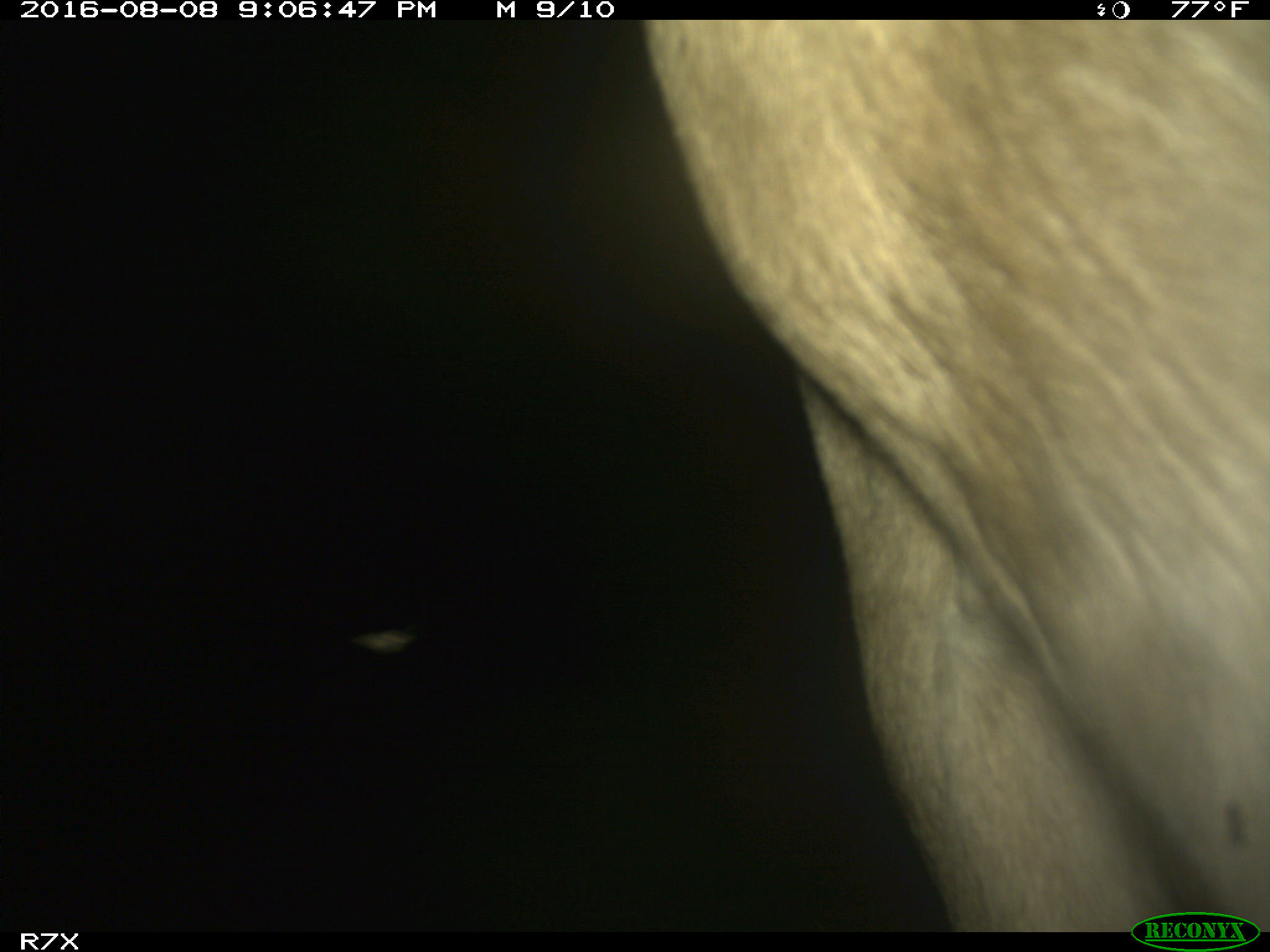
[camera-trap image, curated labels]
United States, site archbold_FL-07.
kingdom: Animalia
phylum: Chordata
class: Mammalia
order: Artiodactyla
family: Bovidae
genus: Bos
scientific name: Bos taurus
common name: domestic cow